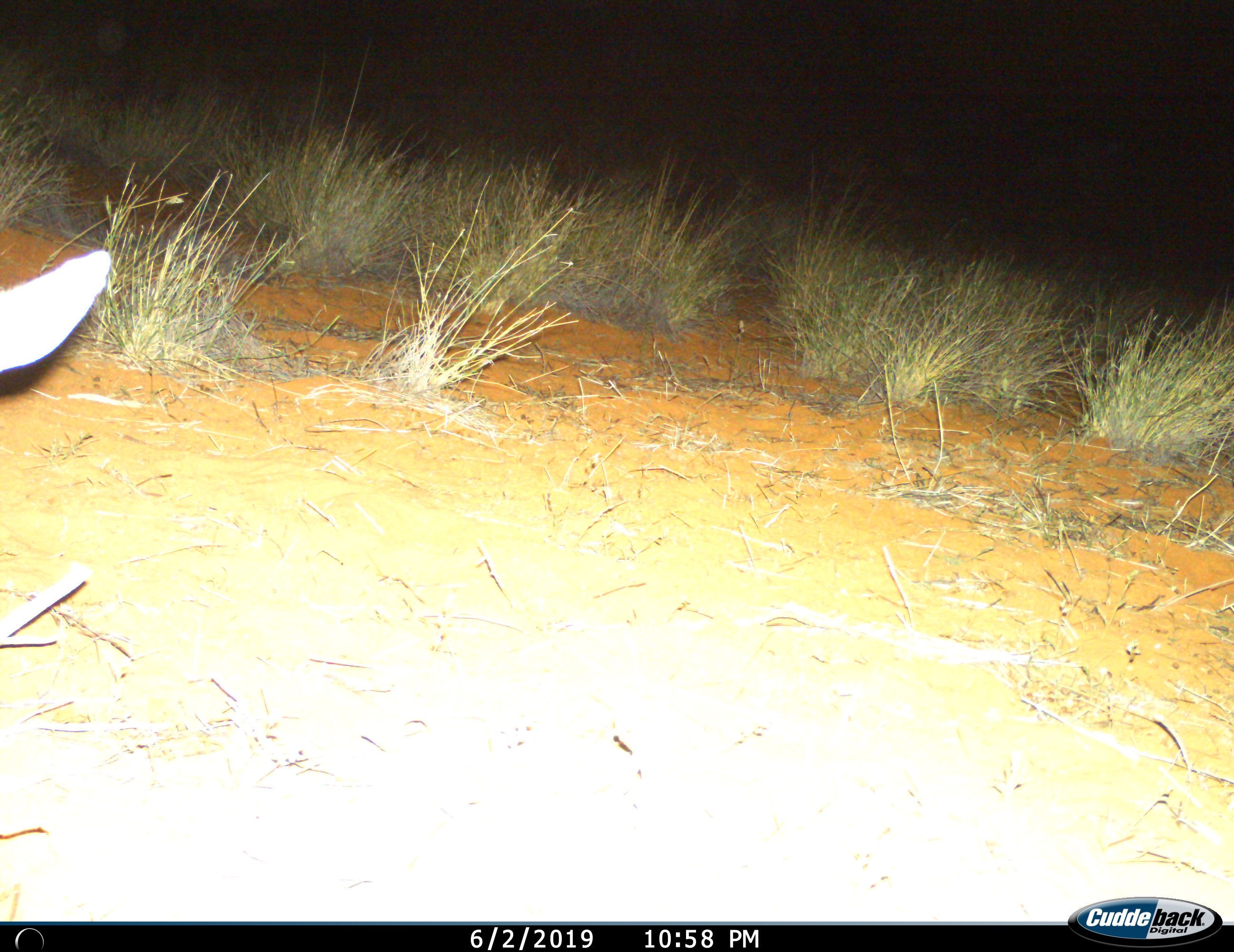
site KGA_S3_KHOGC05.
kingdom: Animalia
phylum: Chordata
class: Mammalia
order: Artiodactyla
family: Bovidae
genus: Raphicerus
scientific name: Raphicerus campestris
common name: steenbok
Steenbok (Raphicerus campestris), count 1. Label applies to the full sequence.